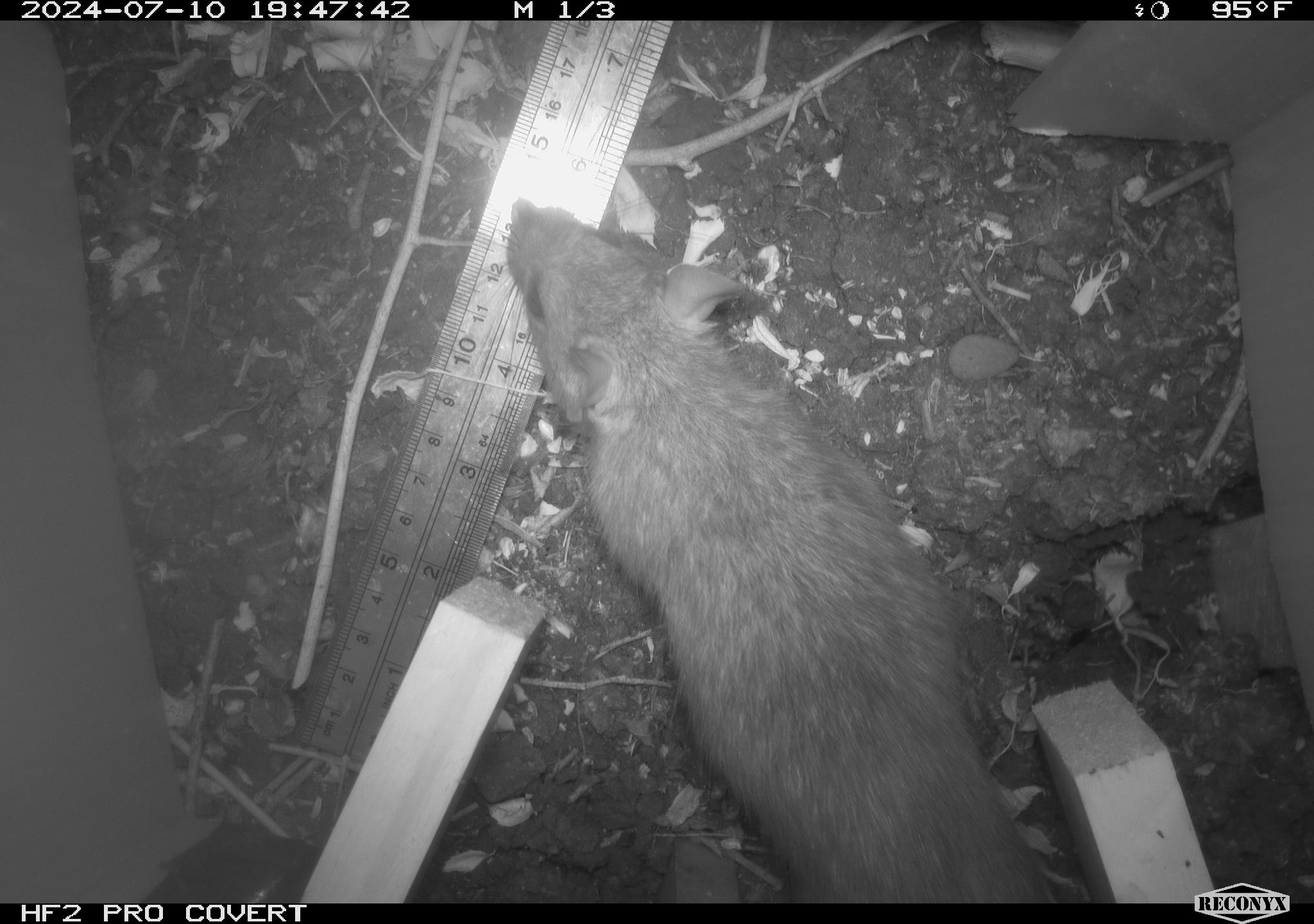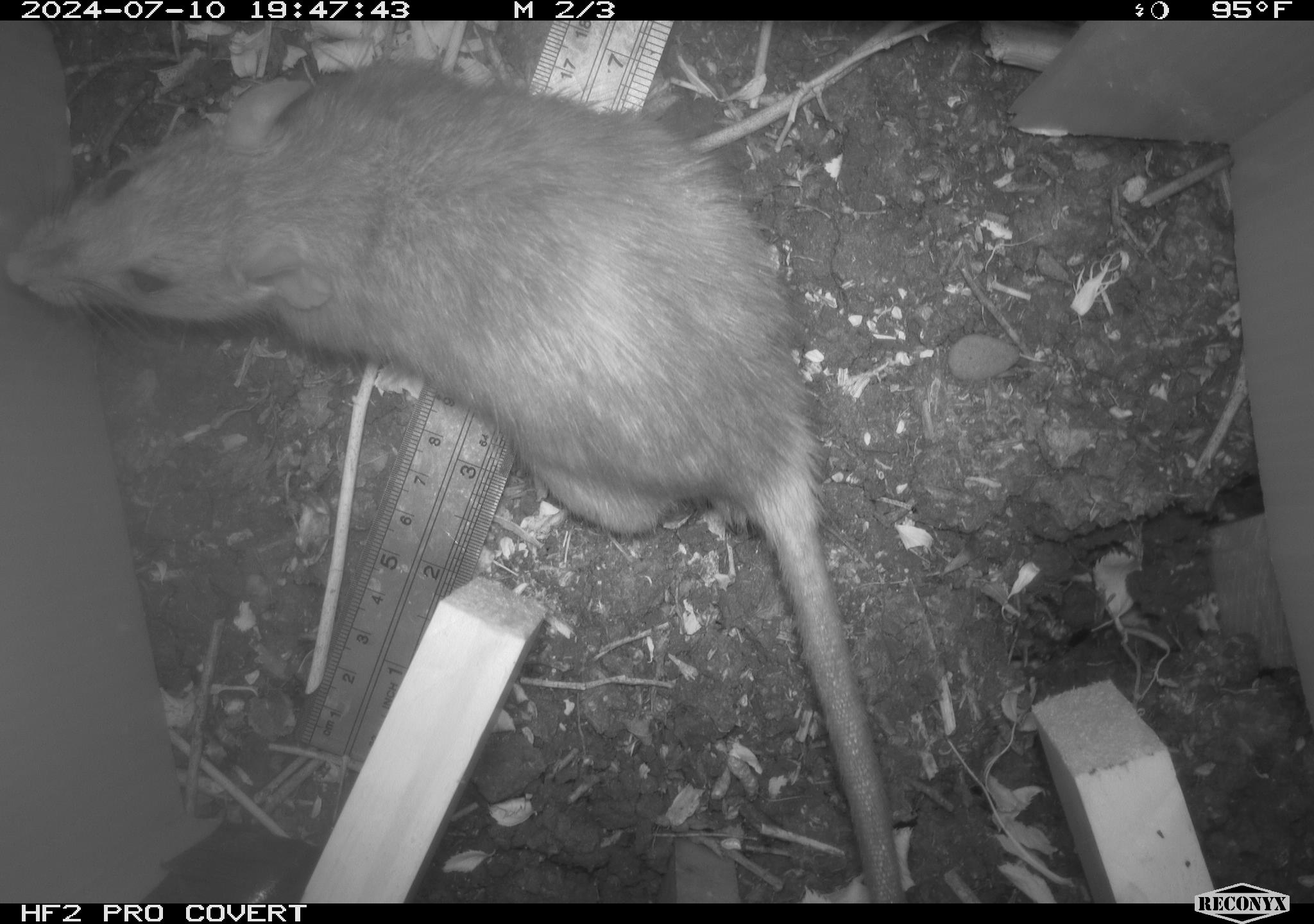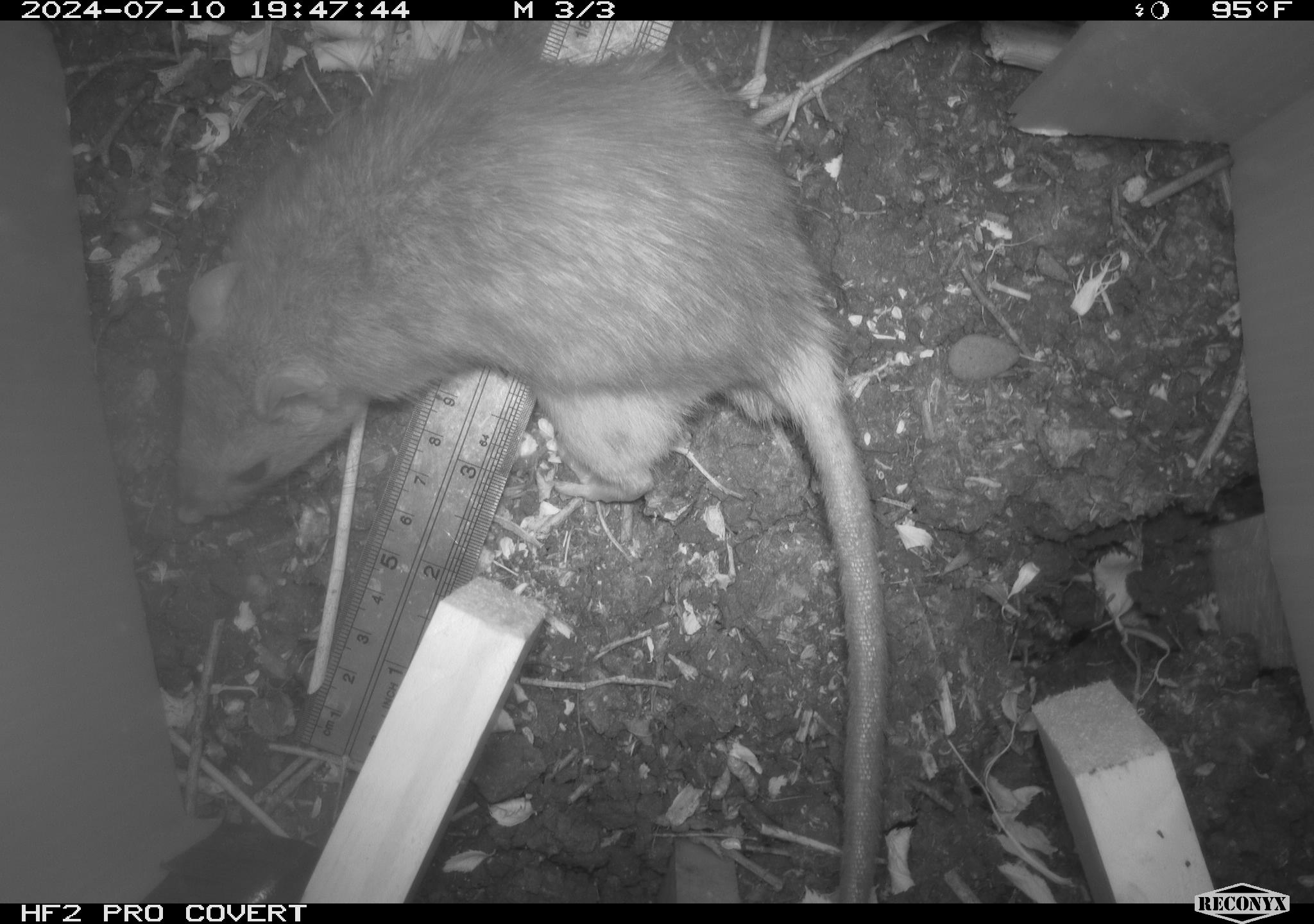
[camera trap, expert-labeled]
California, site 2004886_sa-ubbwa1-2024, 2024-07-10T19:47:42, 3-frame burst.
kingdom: Animalia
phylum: Chordata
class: Mammalia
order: Rodentia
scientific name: Rodentia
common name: woodrat or rat or mouse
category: woodrat or rat or mouse species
Woodrat or rat or mouse species (woodrat or rat or mouse) (Rodentia).